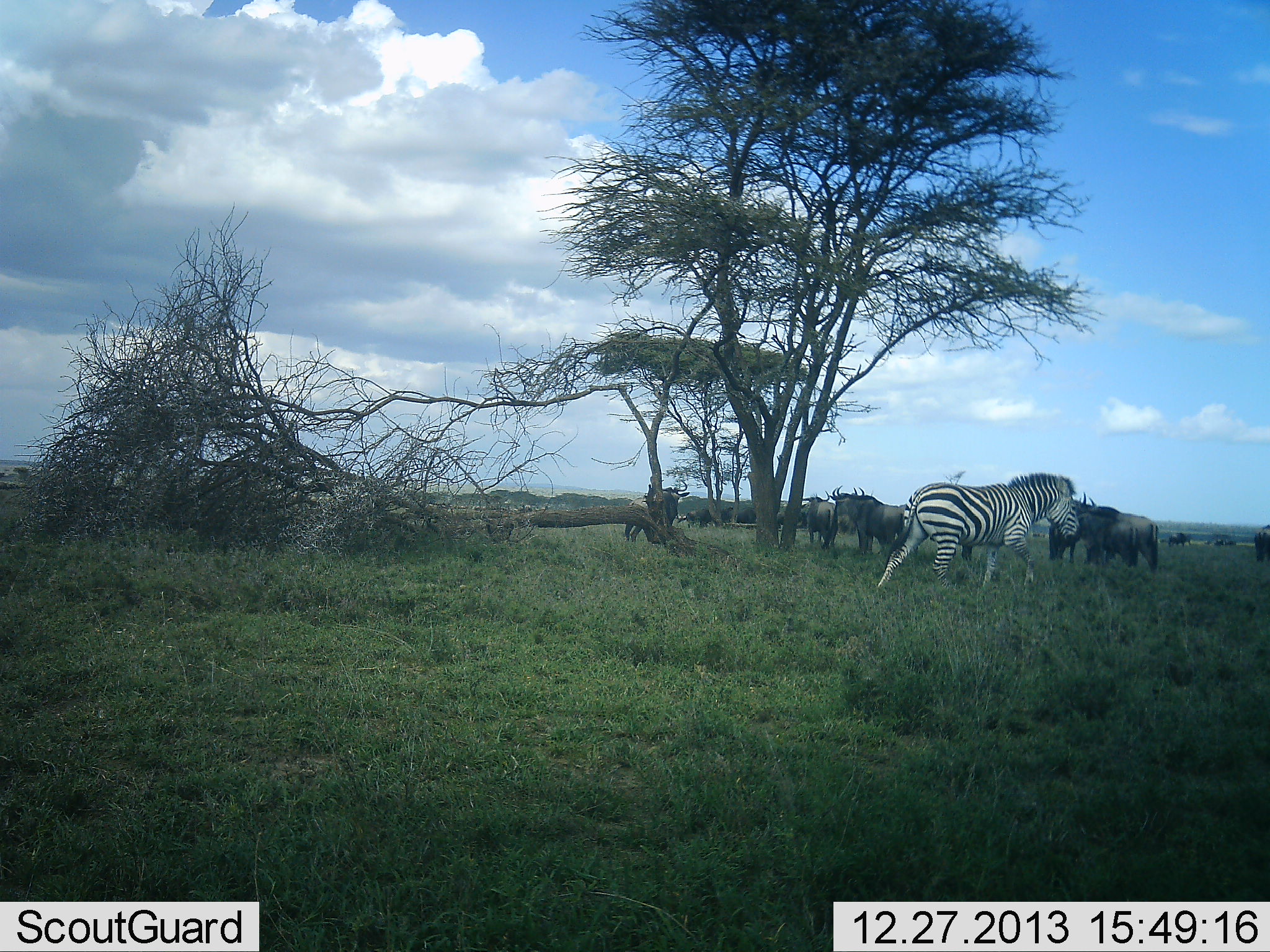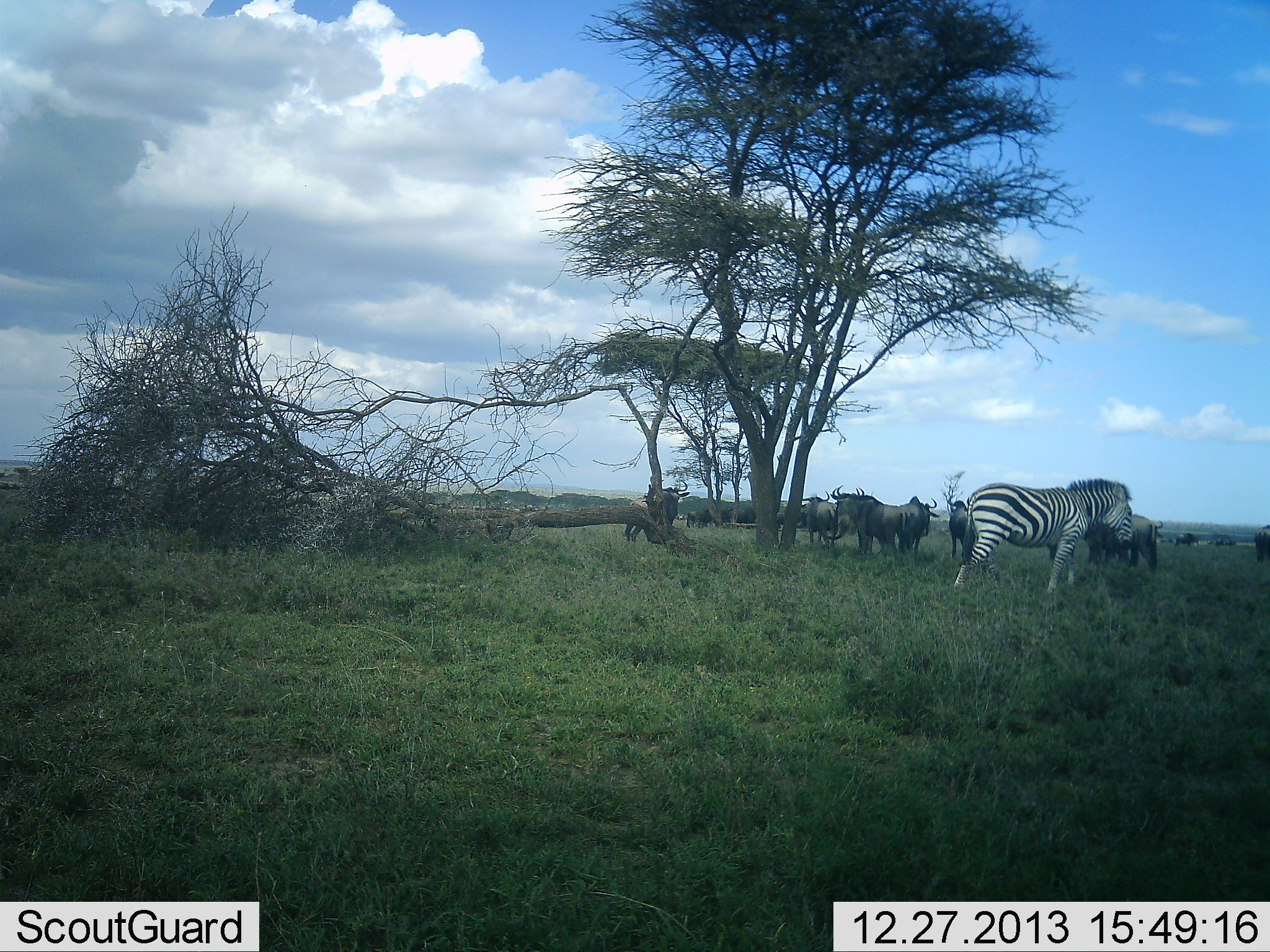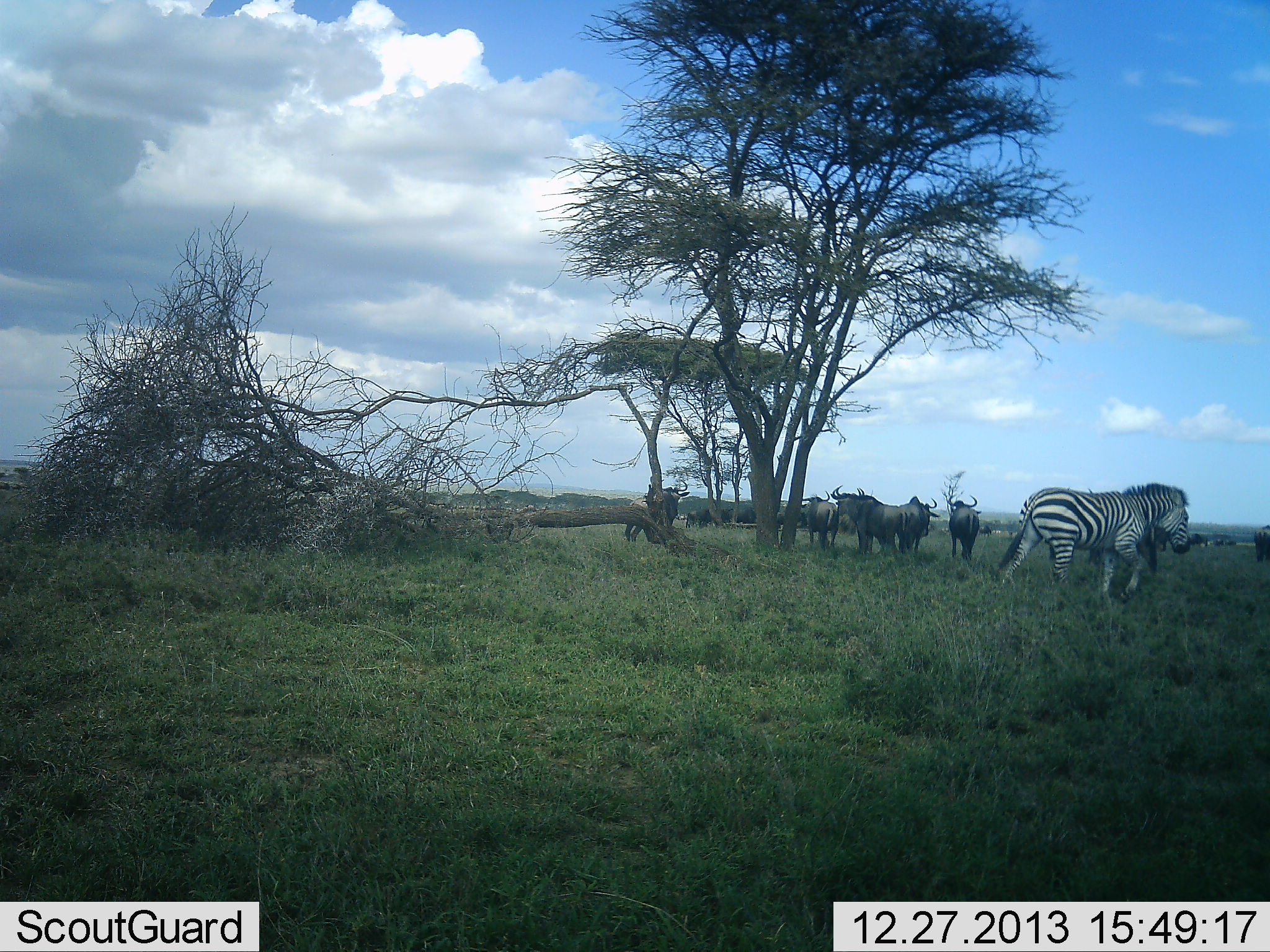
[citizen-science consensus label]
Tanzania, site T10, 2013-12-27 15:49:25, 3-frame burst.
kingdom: Animalia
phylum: Chordata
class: Mammalia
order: Artiodactyla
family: Bovidae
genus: Connochaetes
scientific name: Connochaetes taurinus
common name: blue wildebeest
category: wildebeest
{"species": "wildebeest (blue wildebeest) (Connochaetes taurinus)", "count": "11-50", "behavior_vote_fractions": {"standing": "90%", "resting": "10%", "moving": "20%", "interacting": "10%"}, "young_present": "0%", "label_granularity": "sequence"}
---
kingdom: Animalia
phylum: Chordata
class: Mammalia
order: Perissodactyla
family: Equidae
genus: Equus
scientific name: Equus quagga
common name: plains zebra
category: zebra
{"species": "zebra (plains zebra) (Equus quagga)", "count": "1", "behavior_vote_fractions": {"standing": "9%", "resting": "0%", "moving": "91%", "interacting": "0%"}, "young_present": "0%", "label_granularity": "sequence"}